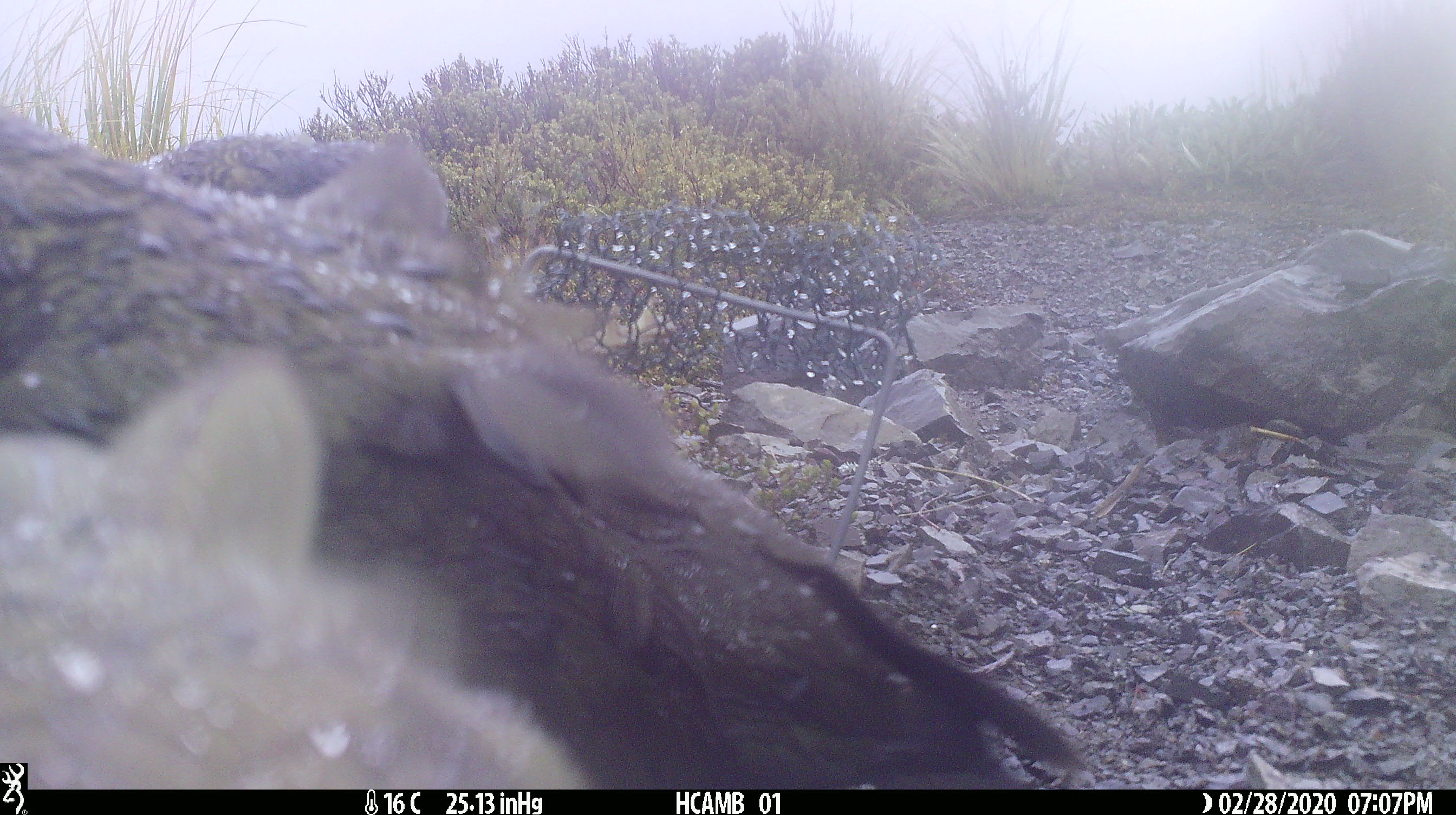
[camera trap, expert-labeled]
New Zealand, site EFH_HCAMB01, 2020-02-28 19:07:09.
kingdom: Animalia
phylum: Chordata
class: Aves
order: Psittaciformes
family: Strigopidae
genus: Nestor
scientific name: Nestor notabilis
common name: kea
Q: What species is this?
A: Kea (Nestor notabilis).